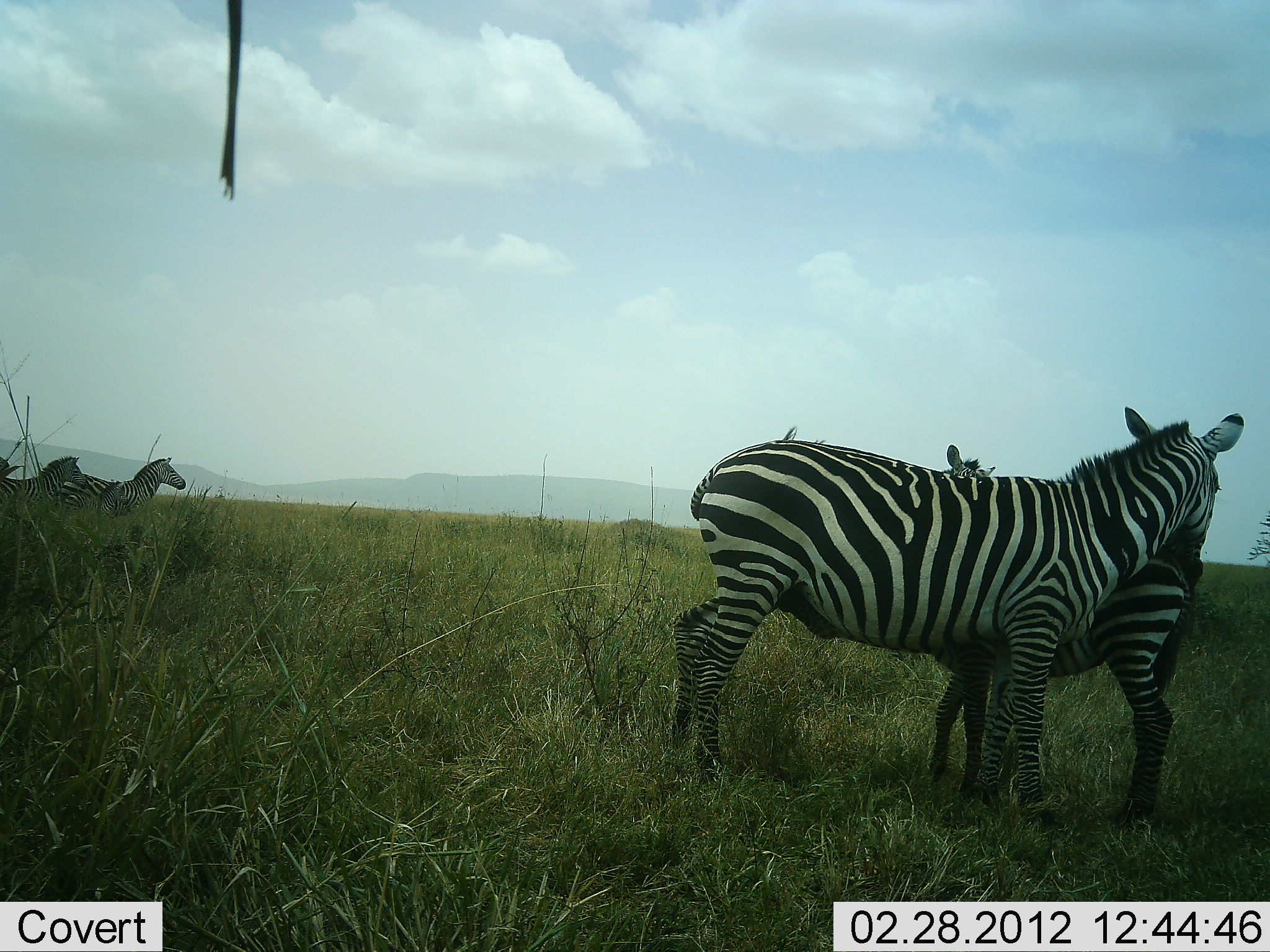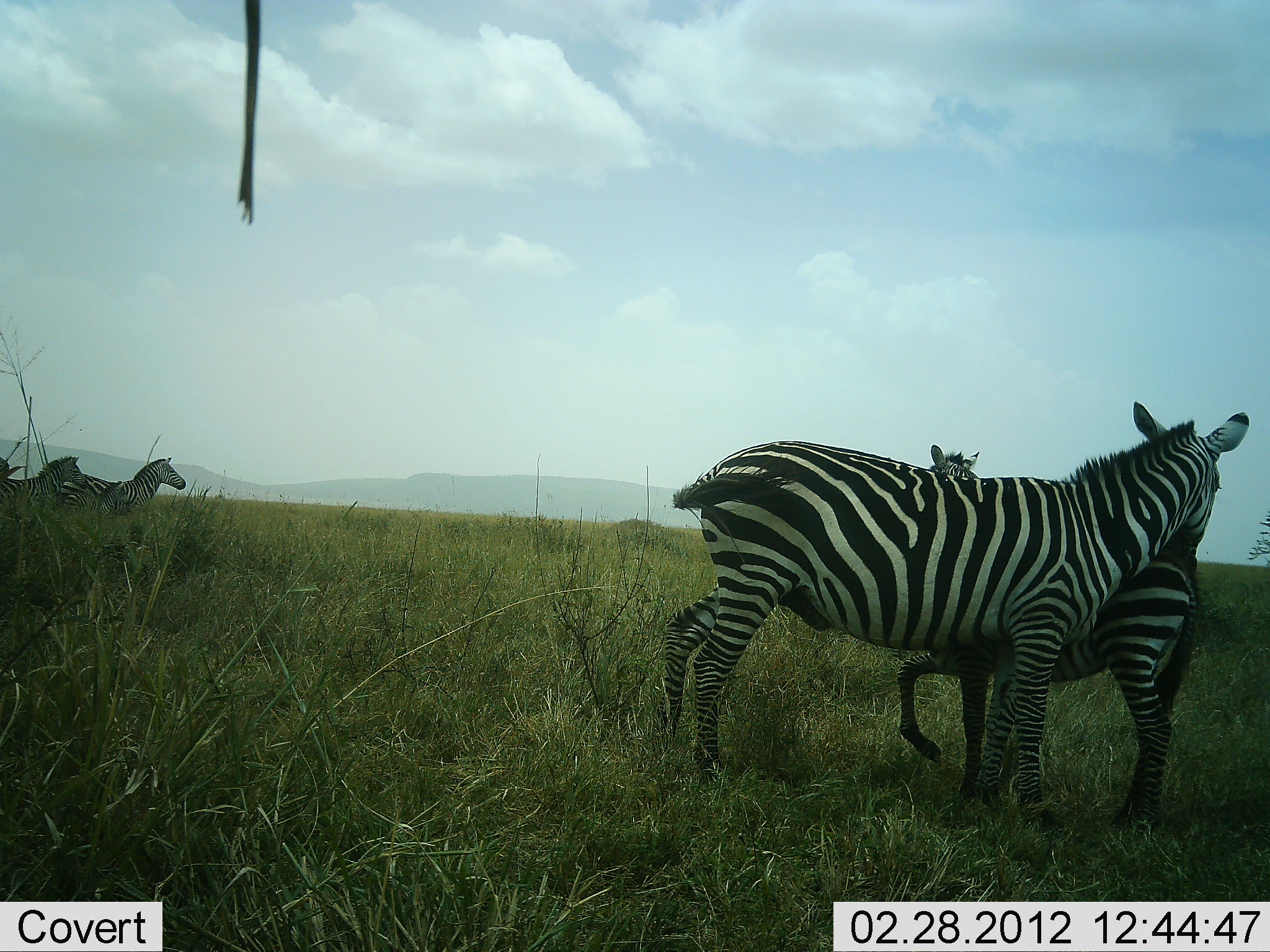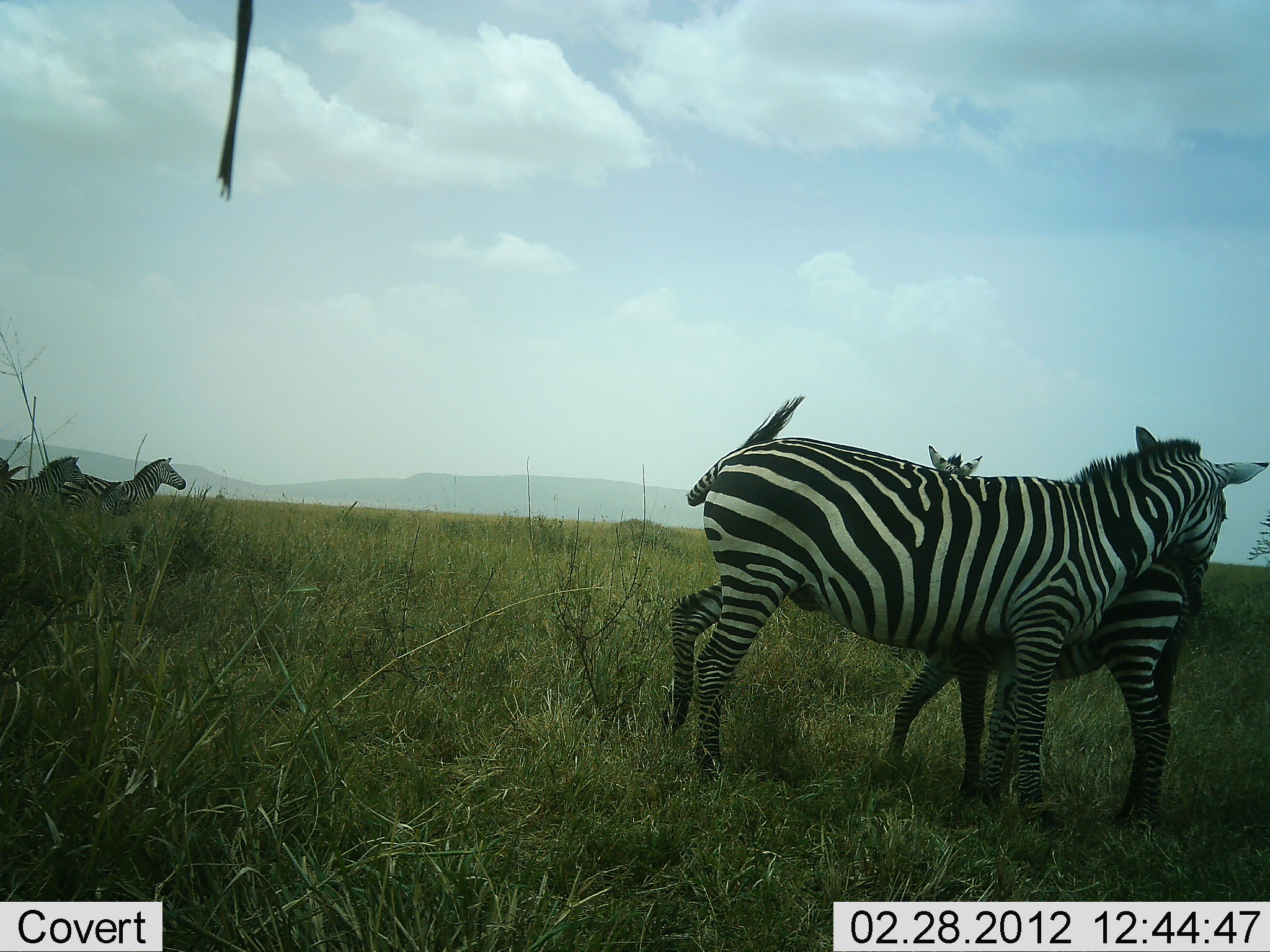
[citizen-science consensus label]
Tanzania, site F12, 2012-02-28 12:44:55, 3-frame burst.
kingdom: Animalia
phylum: Chordata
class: Mammalia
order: Perissodactyla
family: Equidae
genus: Equus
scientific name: Equus quagga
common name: plains zebra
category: zebra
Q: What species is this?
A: Zebra (plains zebra) (Equus quagga).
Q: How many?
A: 4.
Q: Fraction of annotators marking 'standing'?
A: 92%.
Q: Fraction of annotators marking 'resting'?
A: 0%.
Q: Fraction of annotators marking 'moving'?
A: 8%.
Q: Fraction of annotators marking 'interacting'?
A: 64%.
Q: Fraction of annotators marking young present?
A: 44%.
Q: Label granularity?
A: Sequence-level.